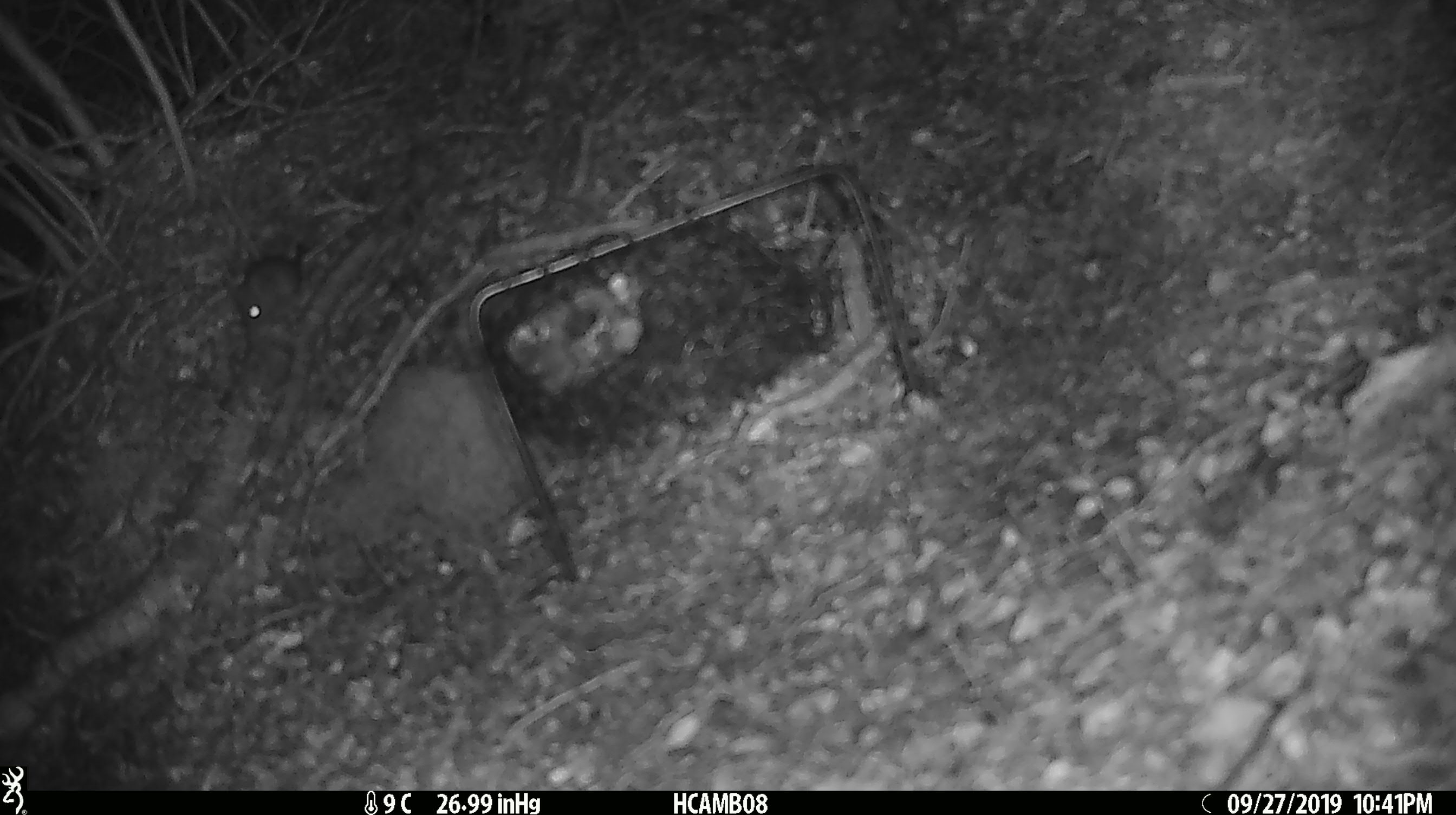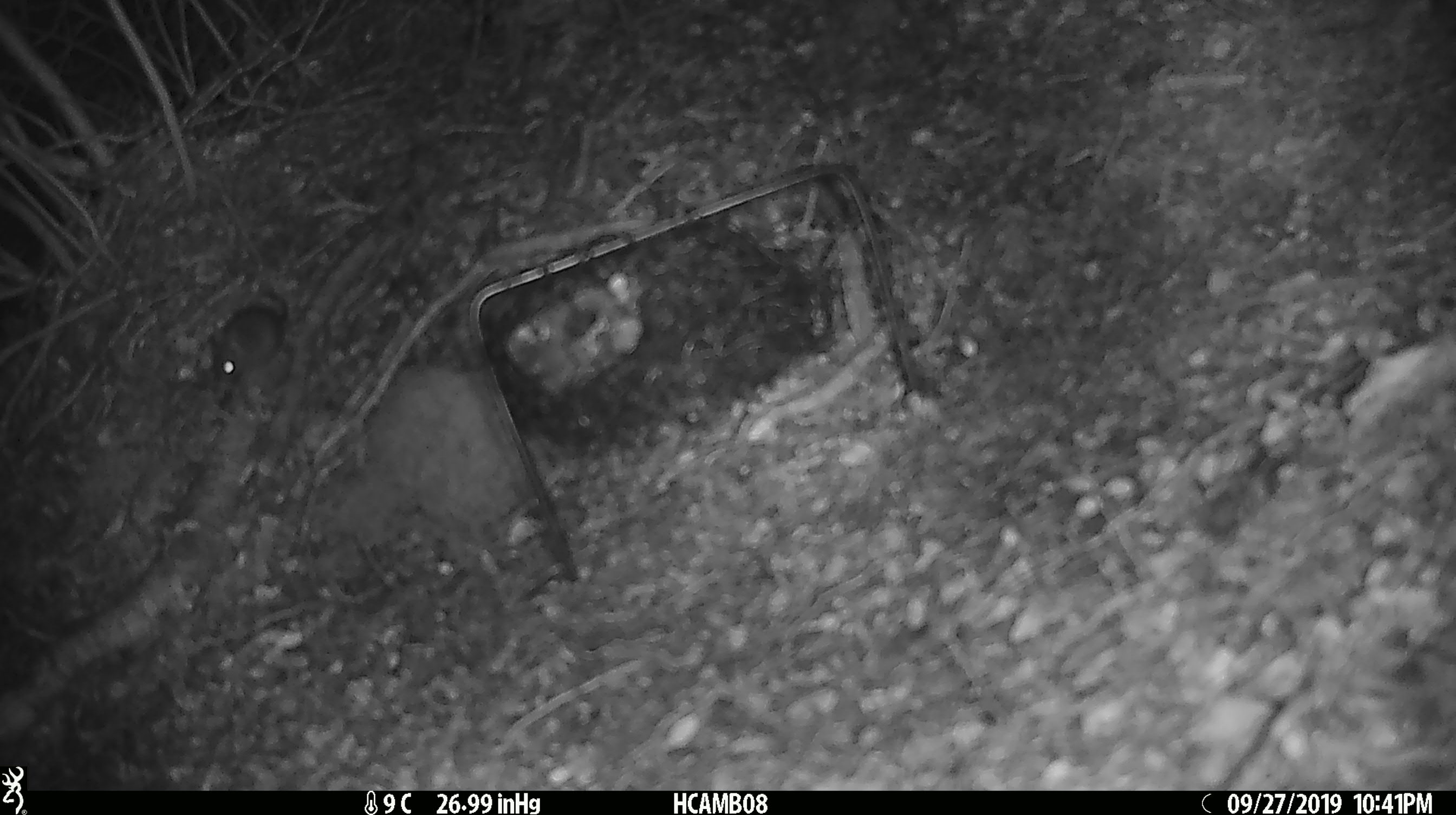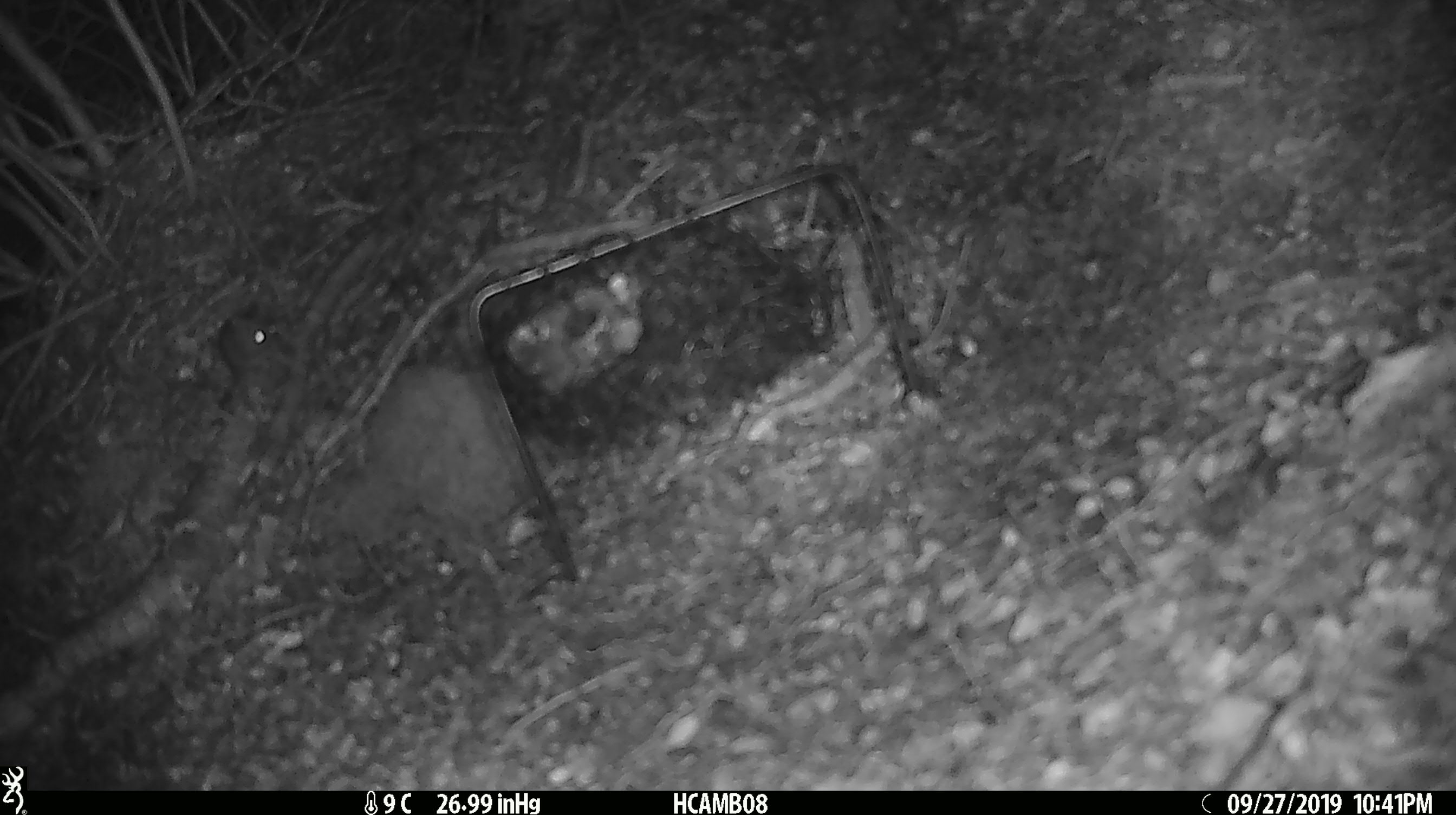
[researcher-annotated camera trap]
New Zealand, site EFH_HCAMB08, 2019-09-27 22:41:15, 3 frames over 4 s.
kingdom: Animalia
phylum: Chordata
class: Mammalia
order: Rodentia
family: Muridae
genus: Mus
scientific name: Mus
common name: mouse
Mouse (Mus).